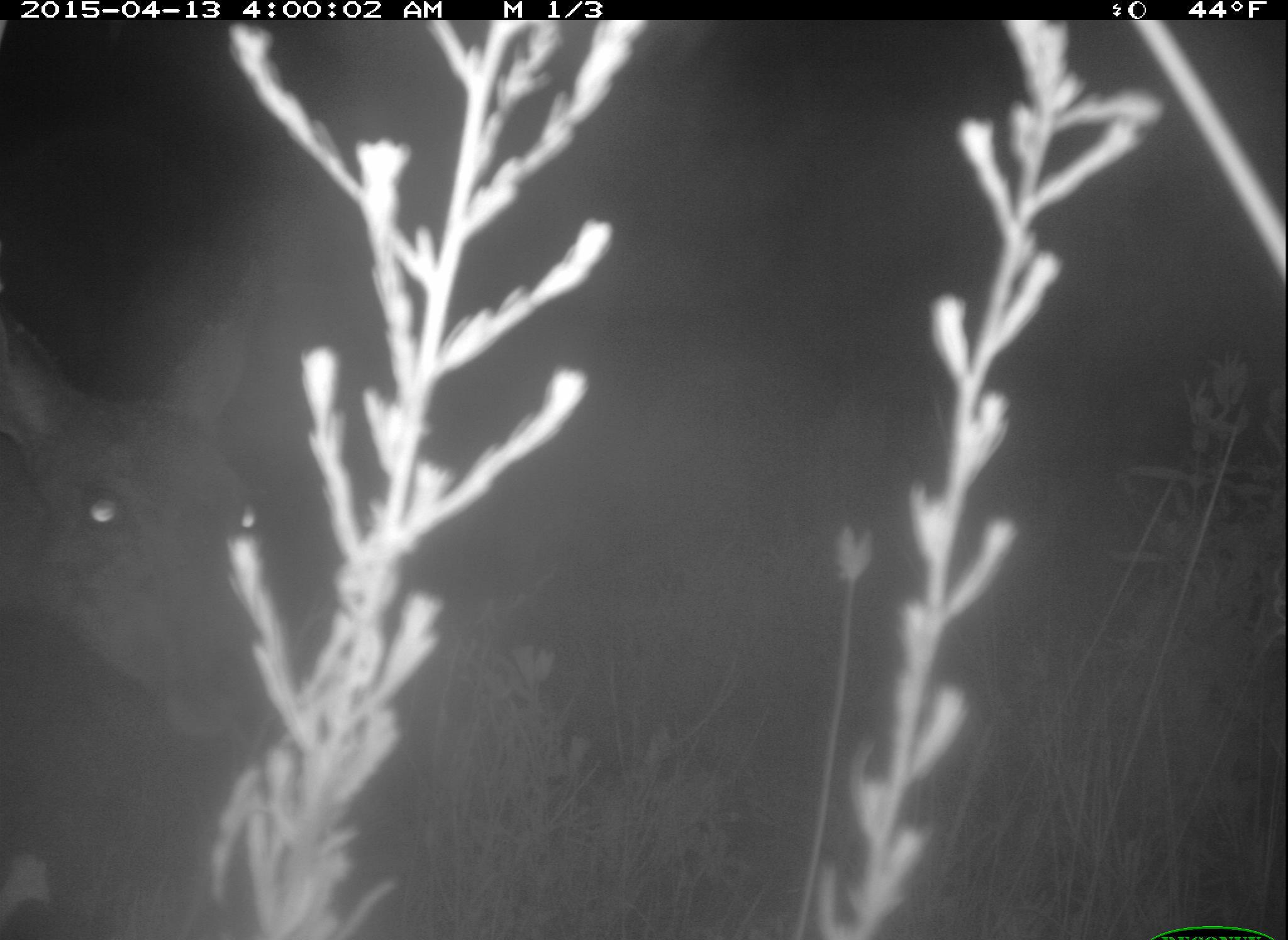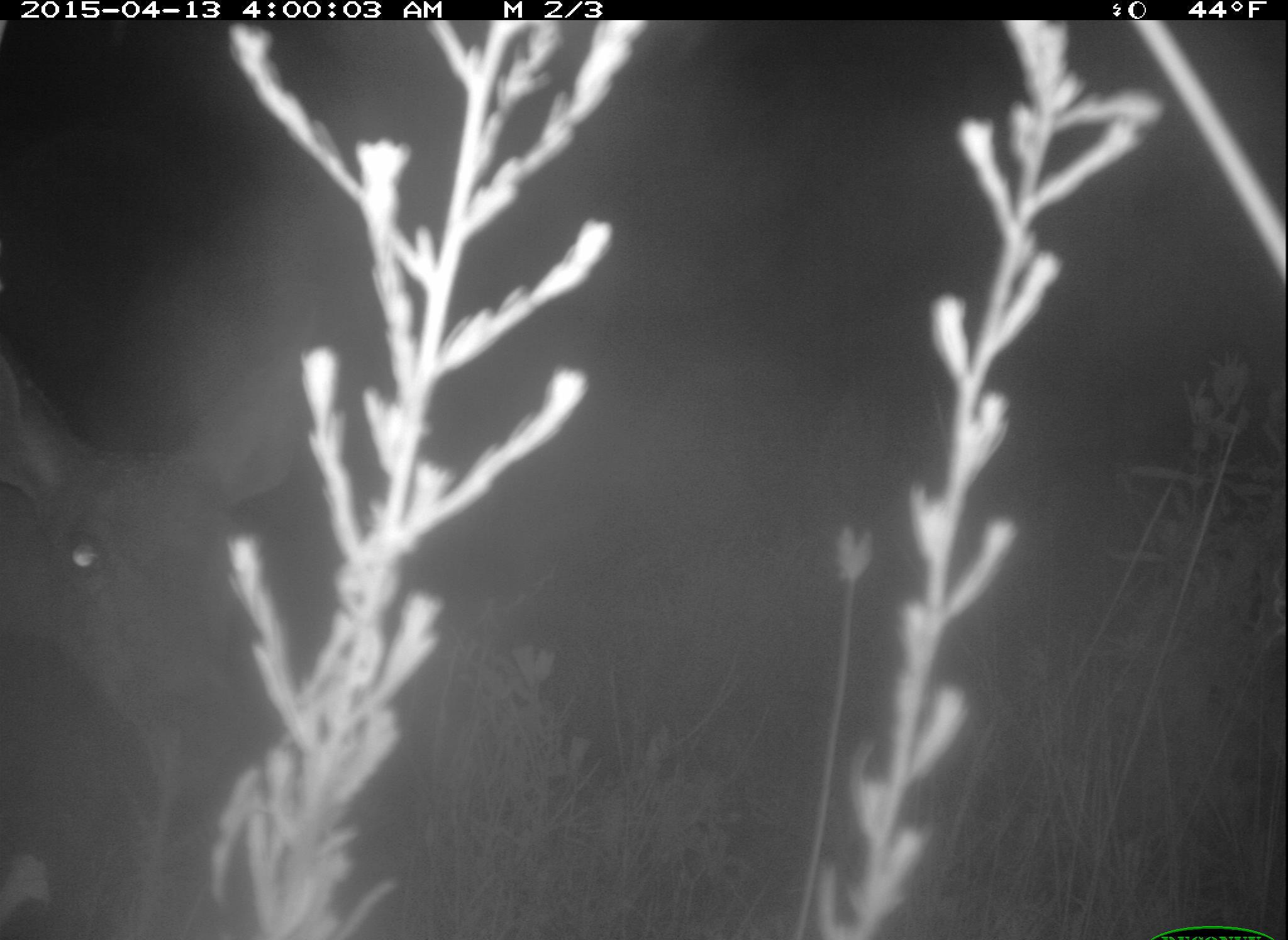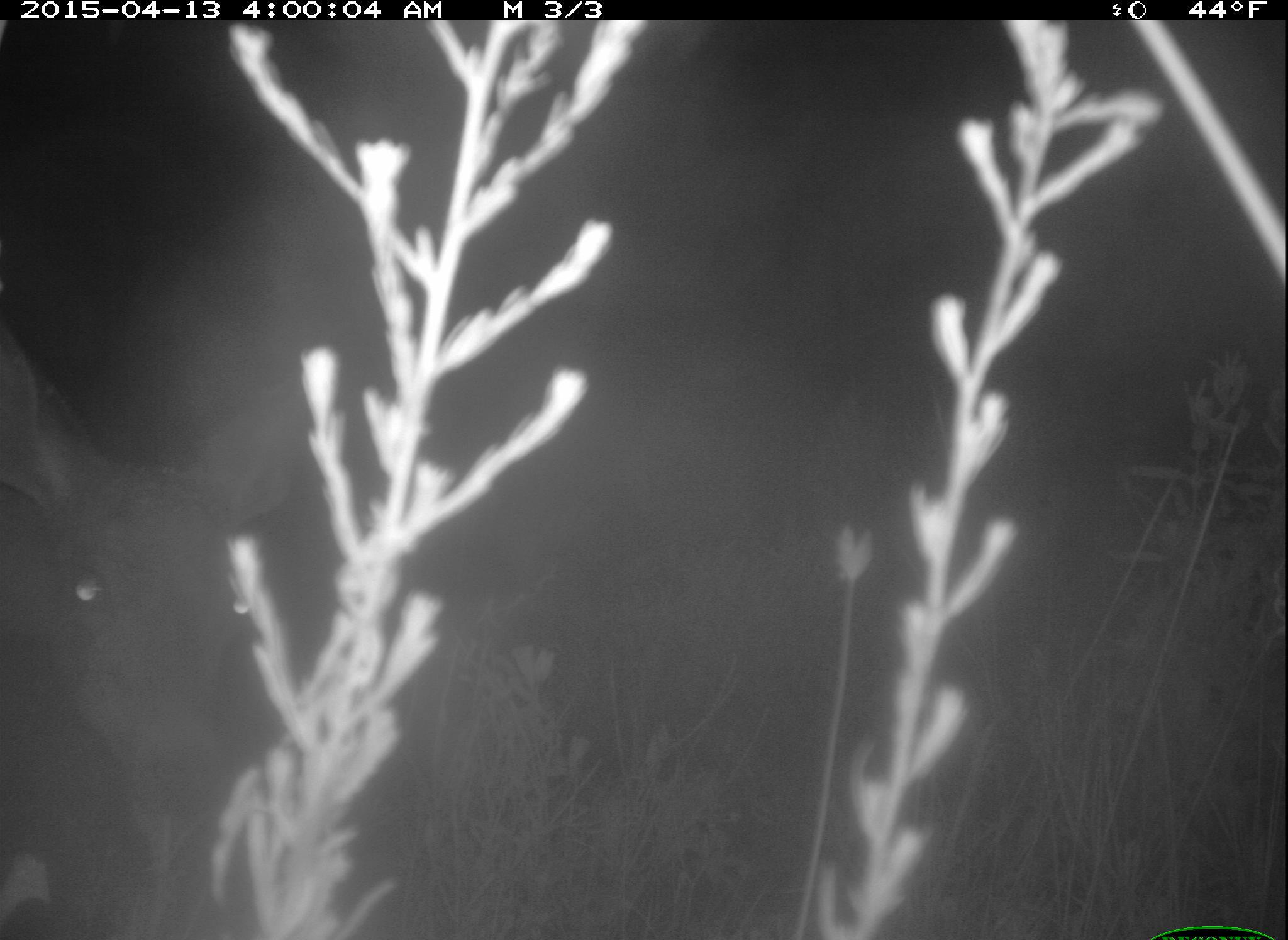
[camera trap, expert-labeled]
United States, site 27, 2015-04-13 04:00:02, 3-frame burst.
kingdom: Animalia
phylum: Chordata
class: Mammalia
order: Artiodactyla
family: Cervidae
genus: Odocoileus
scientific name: Odocoileus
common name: deer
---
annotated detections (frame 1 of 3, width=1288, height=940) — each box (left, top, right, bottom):
deer: (1, 255, 299, 940)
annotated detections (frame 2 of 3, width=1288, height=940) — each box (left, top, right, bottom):
deer: (0, 292, 317, 929)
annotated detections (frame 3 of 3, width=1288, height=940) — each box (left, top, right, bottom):
deer: (0, 318, 328, 940)